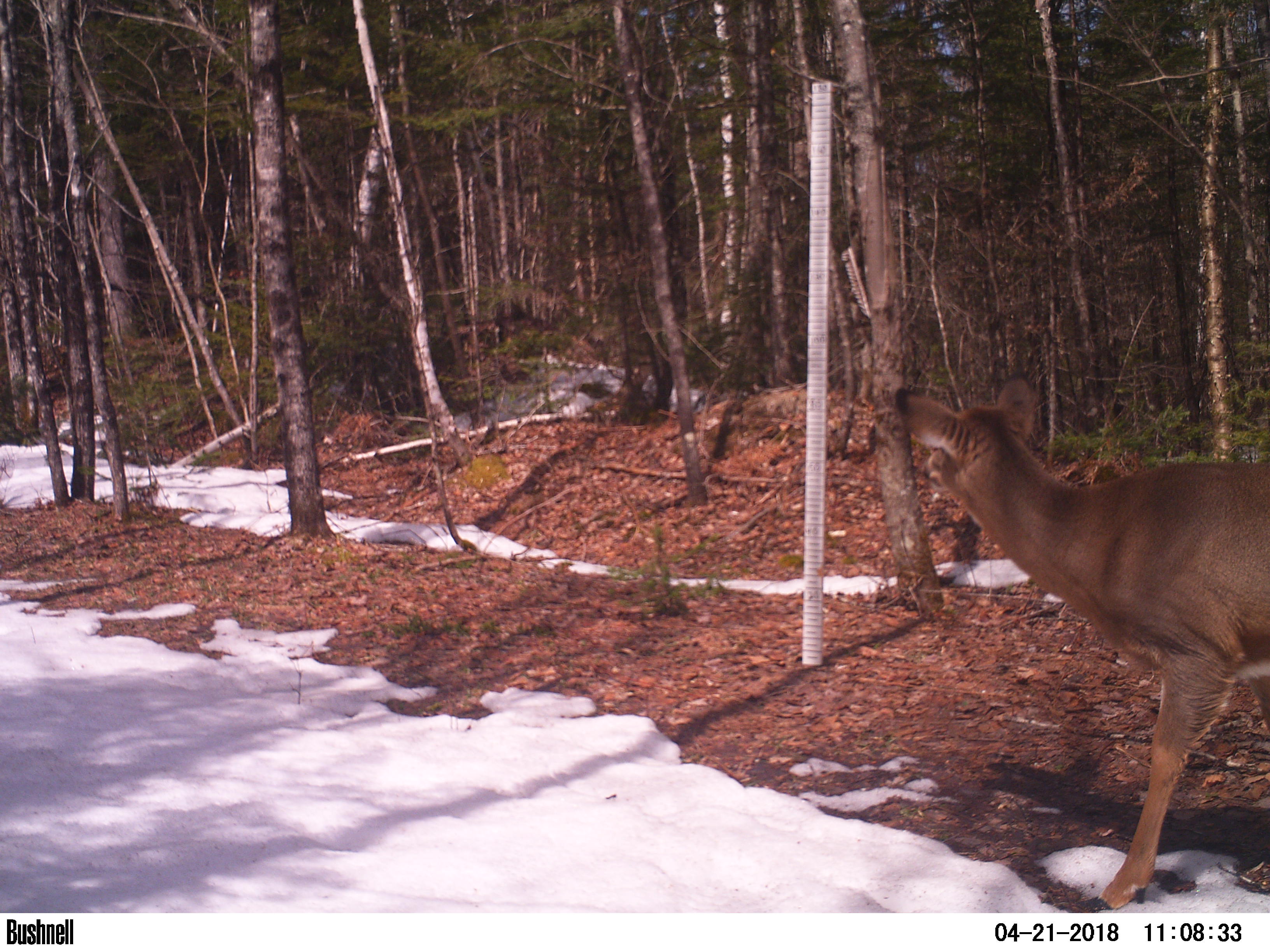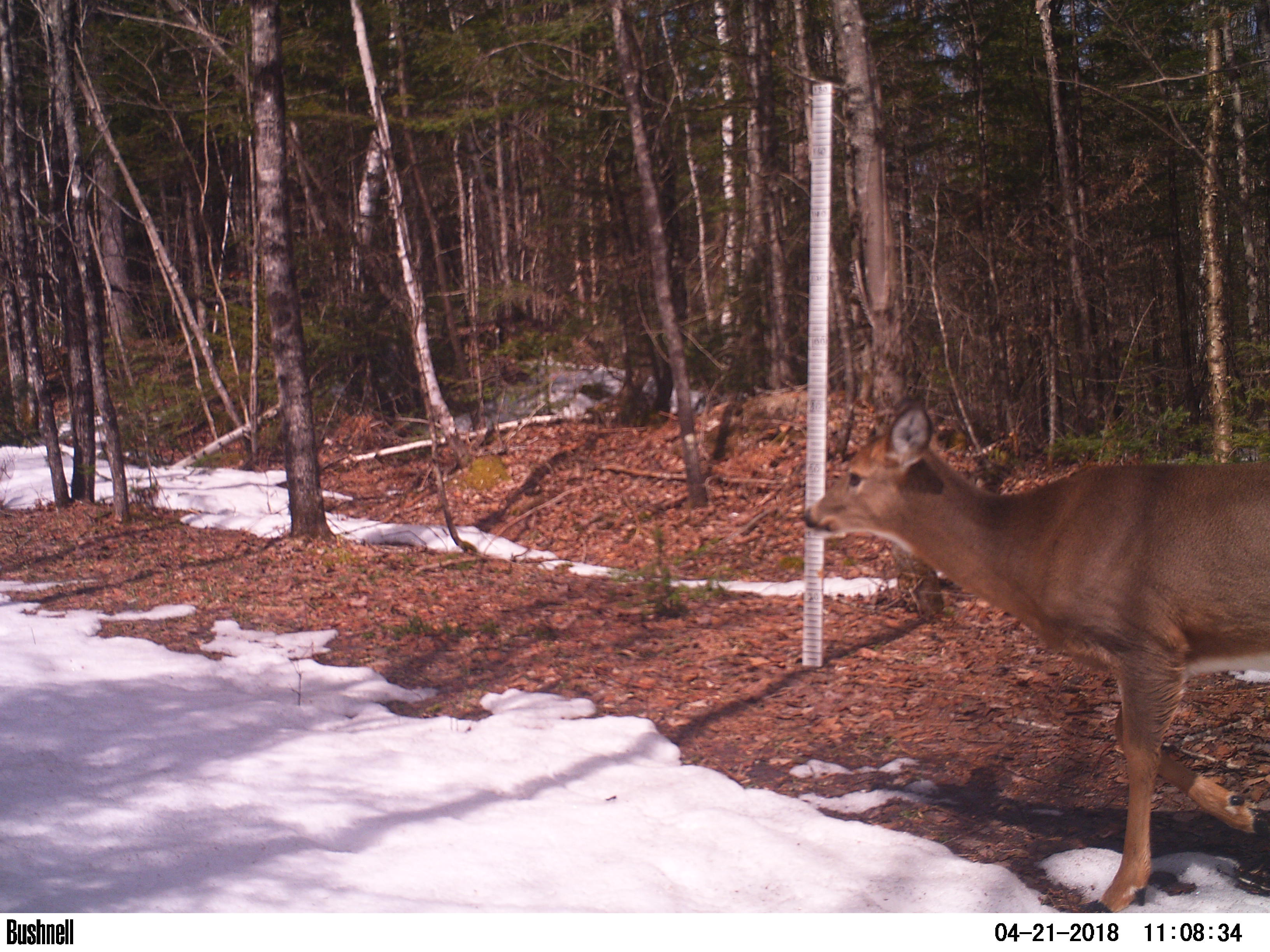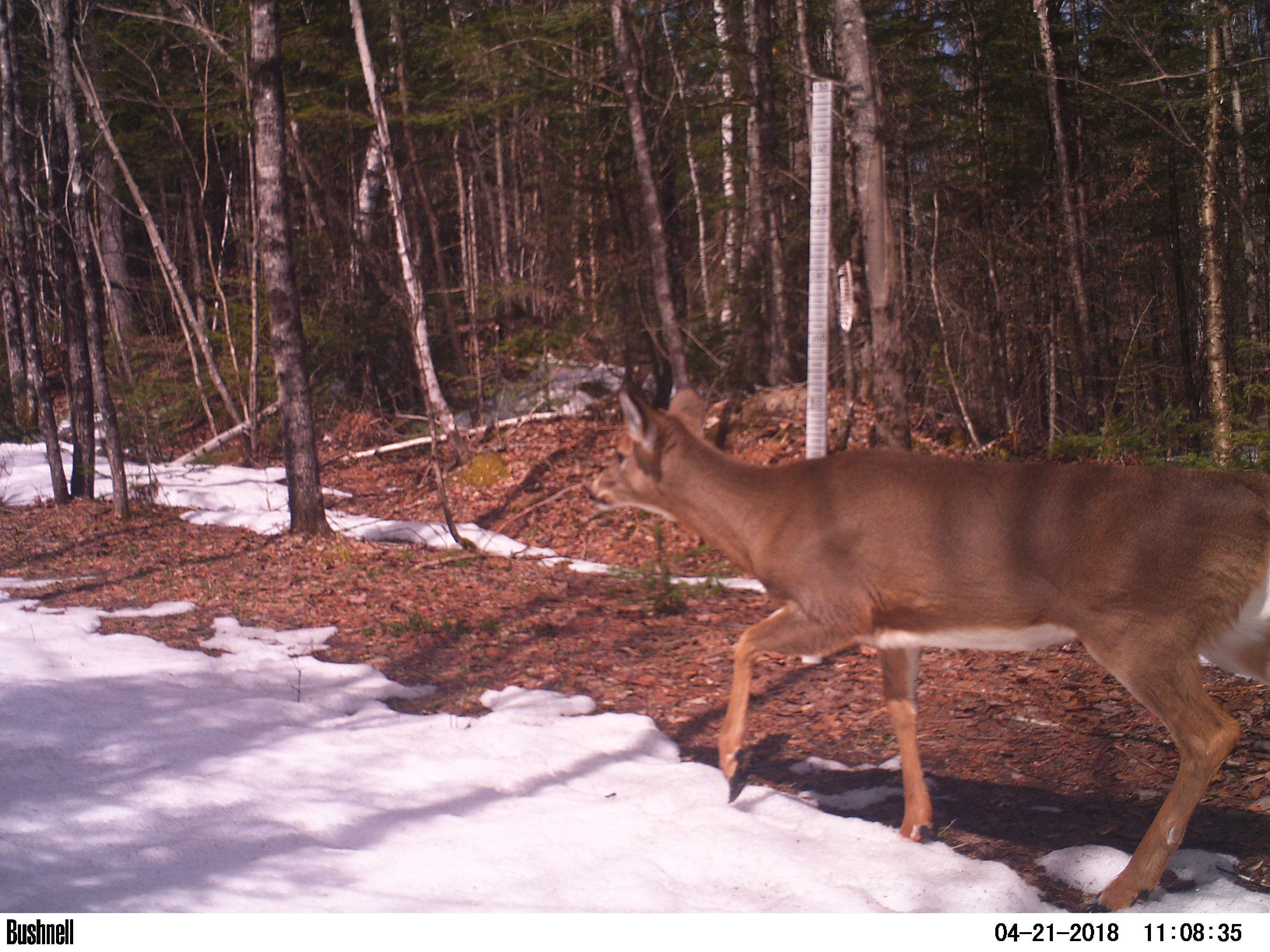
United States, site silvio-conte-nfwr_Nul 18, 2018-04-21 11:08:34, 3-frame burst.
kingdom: Animalia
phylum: Chordata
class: Mammalia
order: Artiodactyla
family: Cervidae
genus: Odocoileus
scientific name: Odocoileus virginianus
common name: white-tailed deer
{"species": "white-tailed deer (Odocoileus virginianus)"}